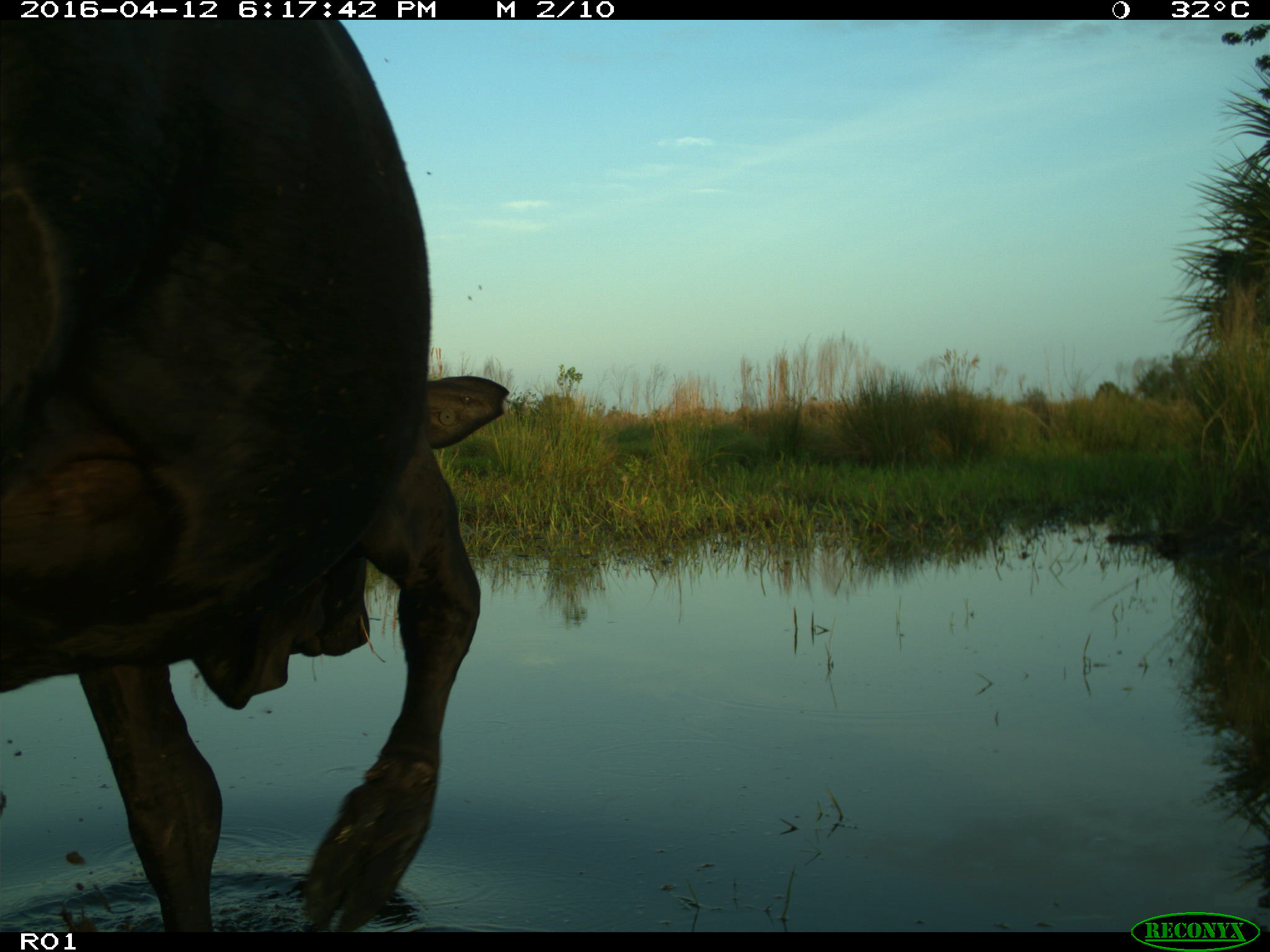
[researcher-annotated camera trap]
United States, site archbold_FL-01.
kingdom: Animalia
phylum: Chordata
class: Mammalia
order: Artiodactyla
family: Bovidae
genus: Bos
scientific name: Bos taurus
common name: domestic cow